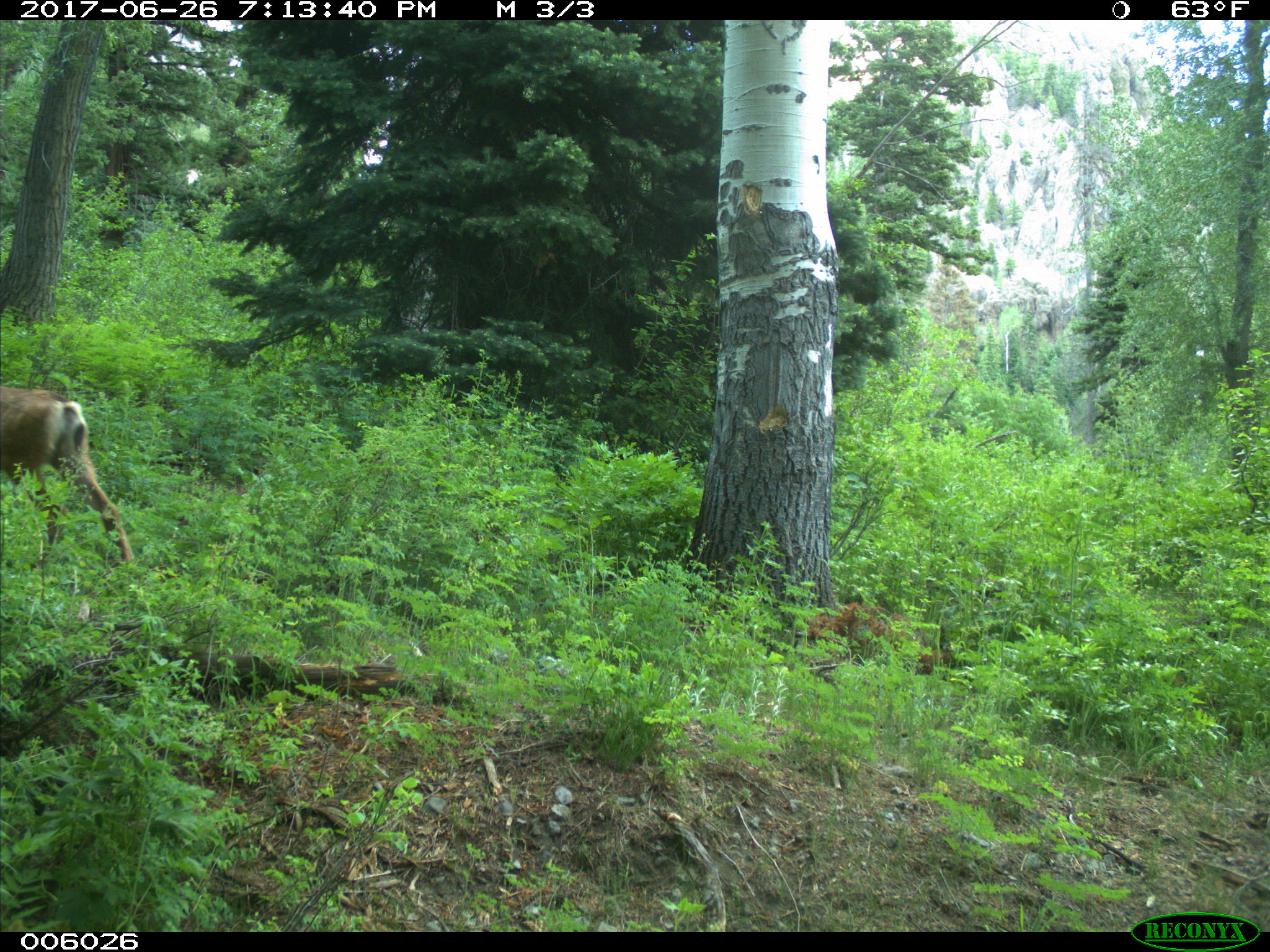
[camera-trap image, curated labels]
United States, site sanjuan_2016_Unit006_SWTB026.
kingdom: Animalia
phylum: Chordata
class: Mammalia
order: Artiodactyla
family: Cervidae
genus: Odocoileus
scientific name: Odocoileus hemionus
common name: mule deer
Odocoileus hemionus (mule deer).